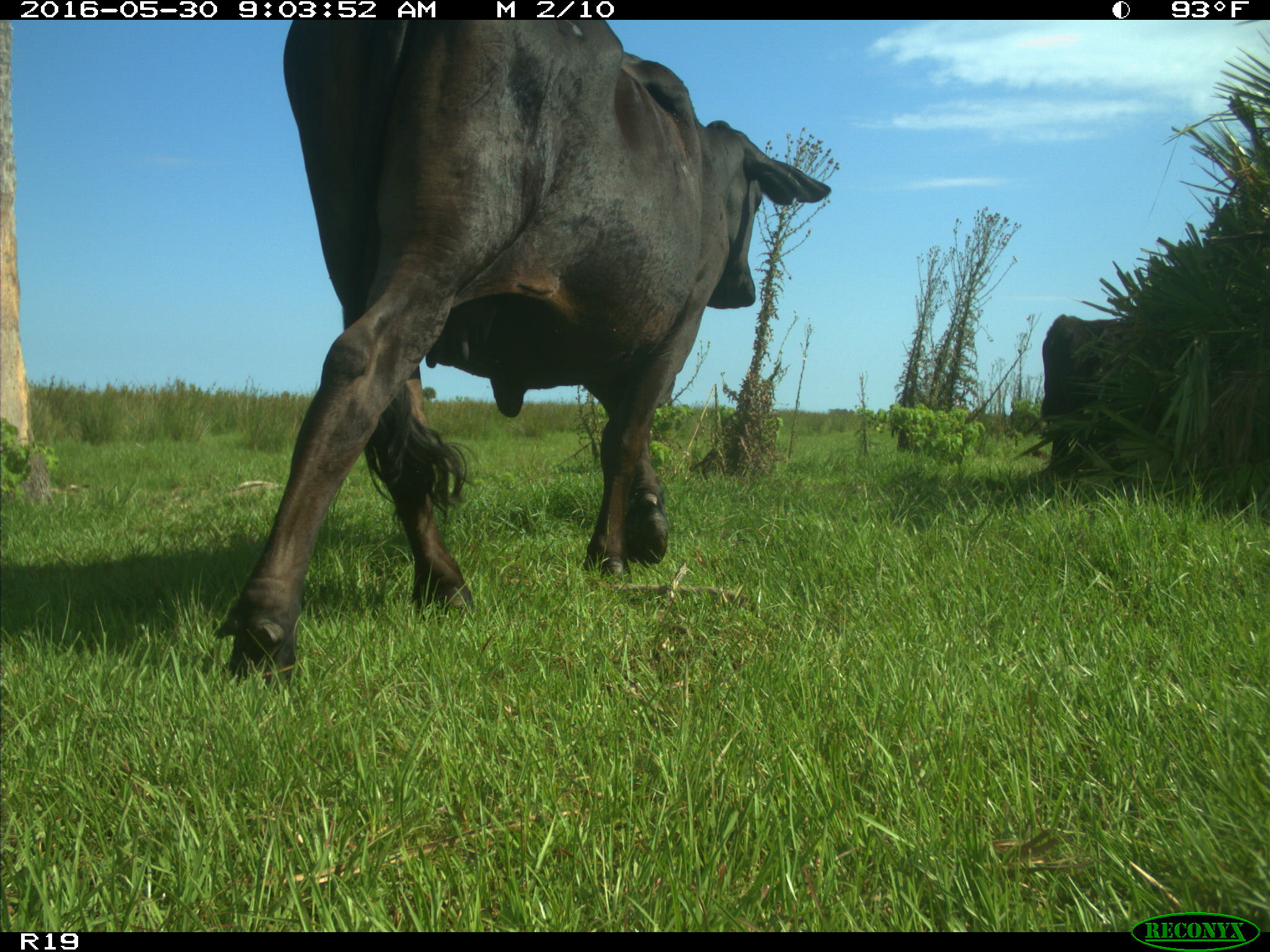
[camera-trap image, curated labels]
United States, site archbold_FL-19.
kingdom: Animalia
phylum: Chordata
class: Mammalia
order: Artiodactyla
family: Bovidae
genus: Bos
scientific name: Bos taurus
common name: domestic cow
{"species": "Bos taurus (domestic cow)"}